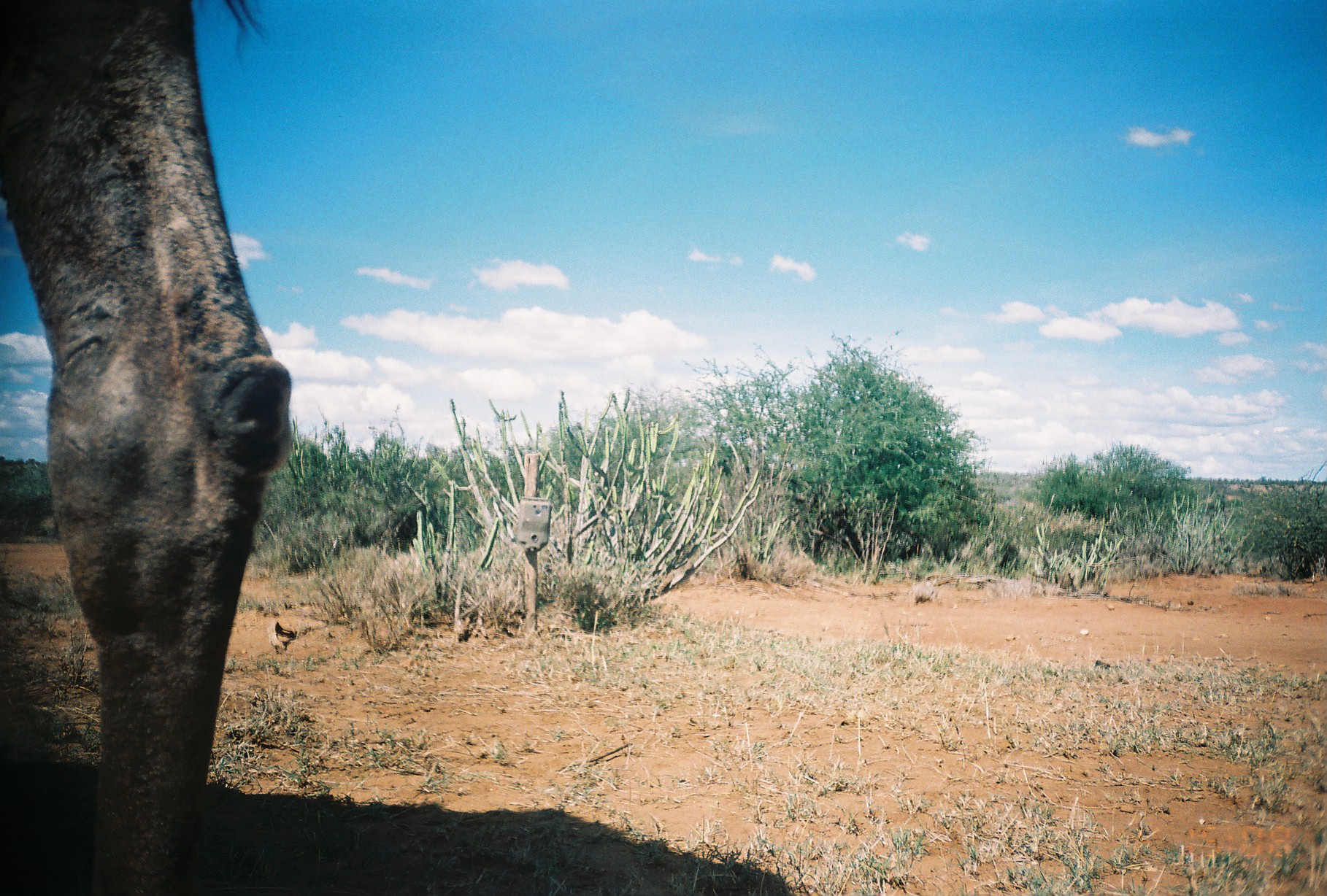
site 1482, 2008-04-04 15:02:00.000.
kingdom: Animalia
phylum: Chordata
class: Mammalia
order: Artiodactyla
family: Camelidae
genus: Camelus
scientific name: Camelus dromedarius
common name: dromedary camel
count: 1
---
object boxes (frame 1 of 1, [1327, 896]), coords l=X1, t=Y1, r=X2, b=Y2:
camelus dromedarius: l=0, t=0, r=293, b=890